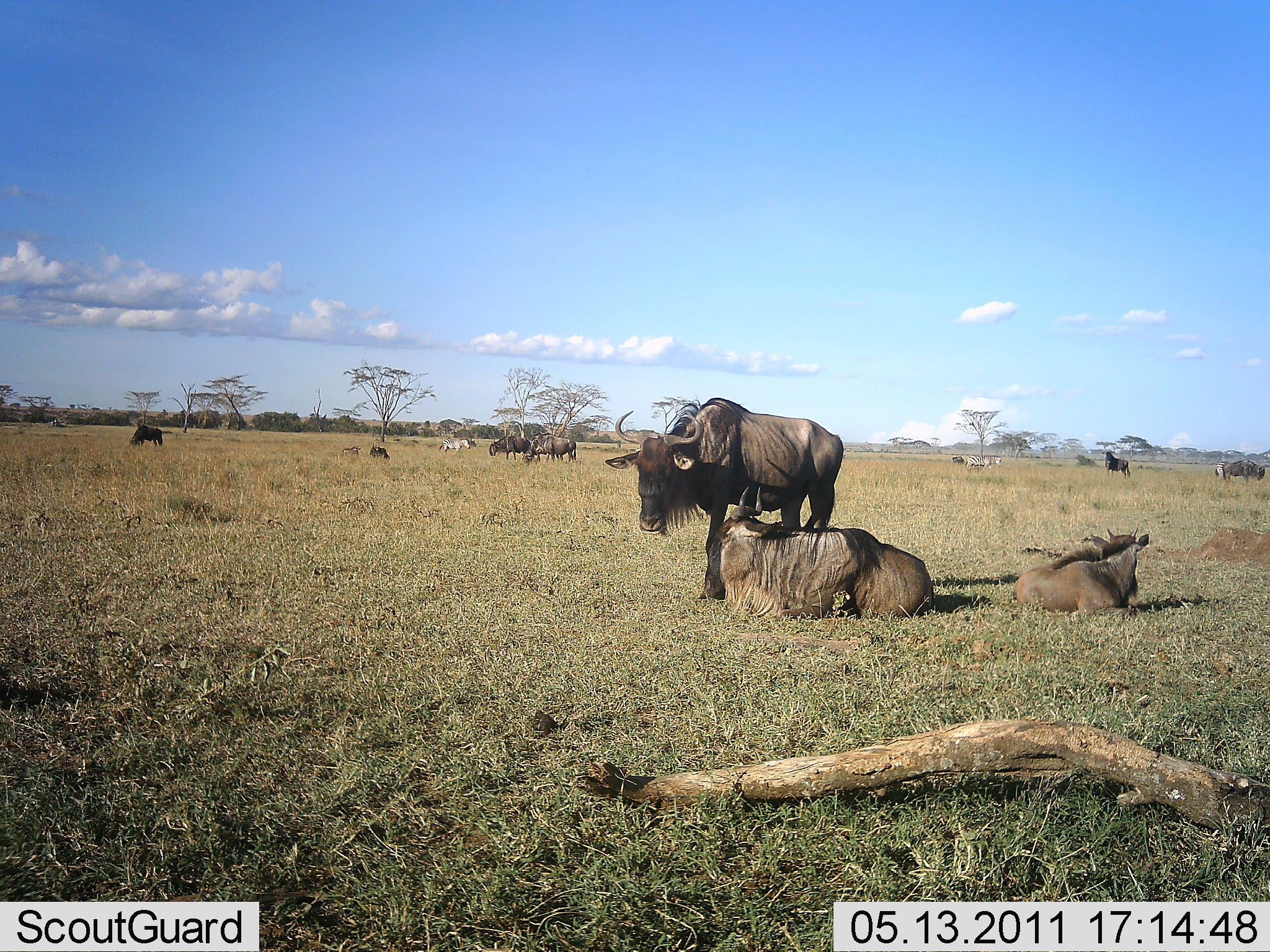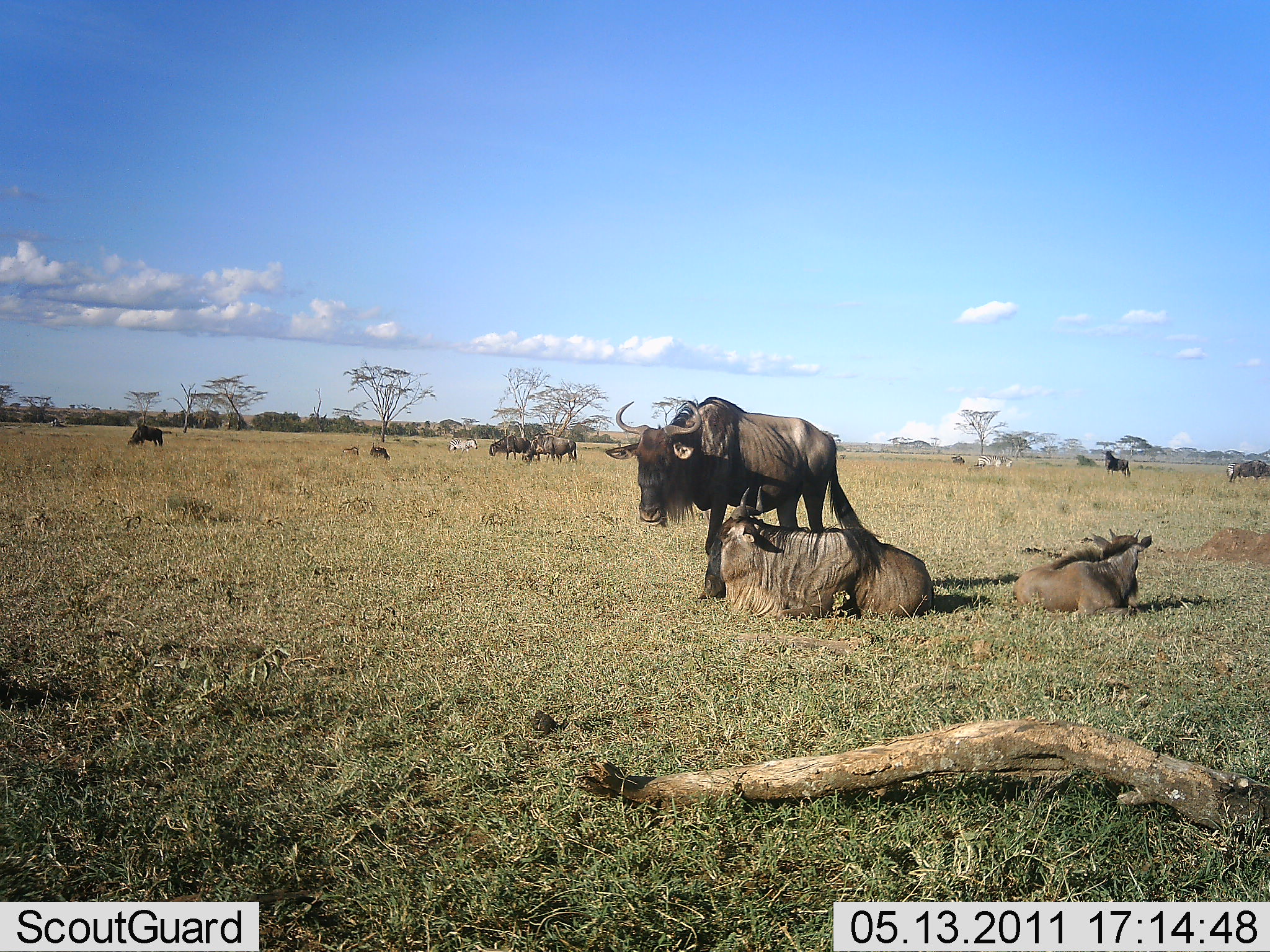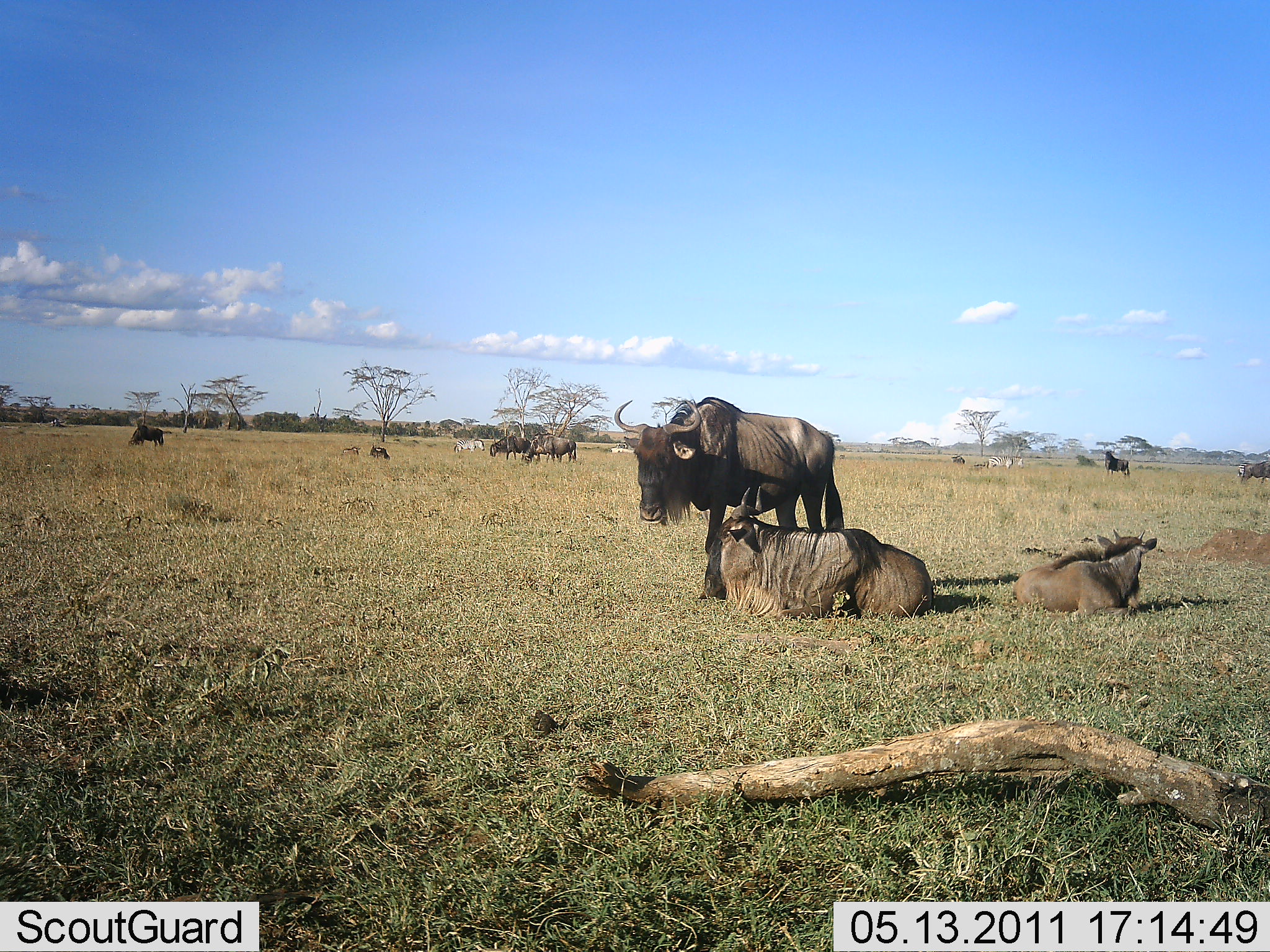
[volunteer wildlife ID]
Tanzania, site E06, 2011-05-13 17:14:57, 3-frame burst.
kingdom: Animalia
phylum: Chordata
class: Mammalia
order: Artiodactyla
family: Bovidae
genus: Connochaetes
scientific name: Connochaetes taurinus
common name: blue wildebeest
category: wildebeest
Wildebeest (blue wildebeest) (Connochaetes taurinus), count 10. Behavior (volunteer vote fractions): standing 82%, resting 91%, moving 36%, interacting 9%. Young present (vote fraction): 9%. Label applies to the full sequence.